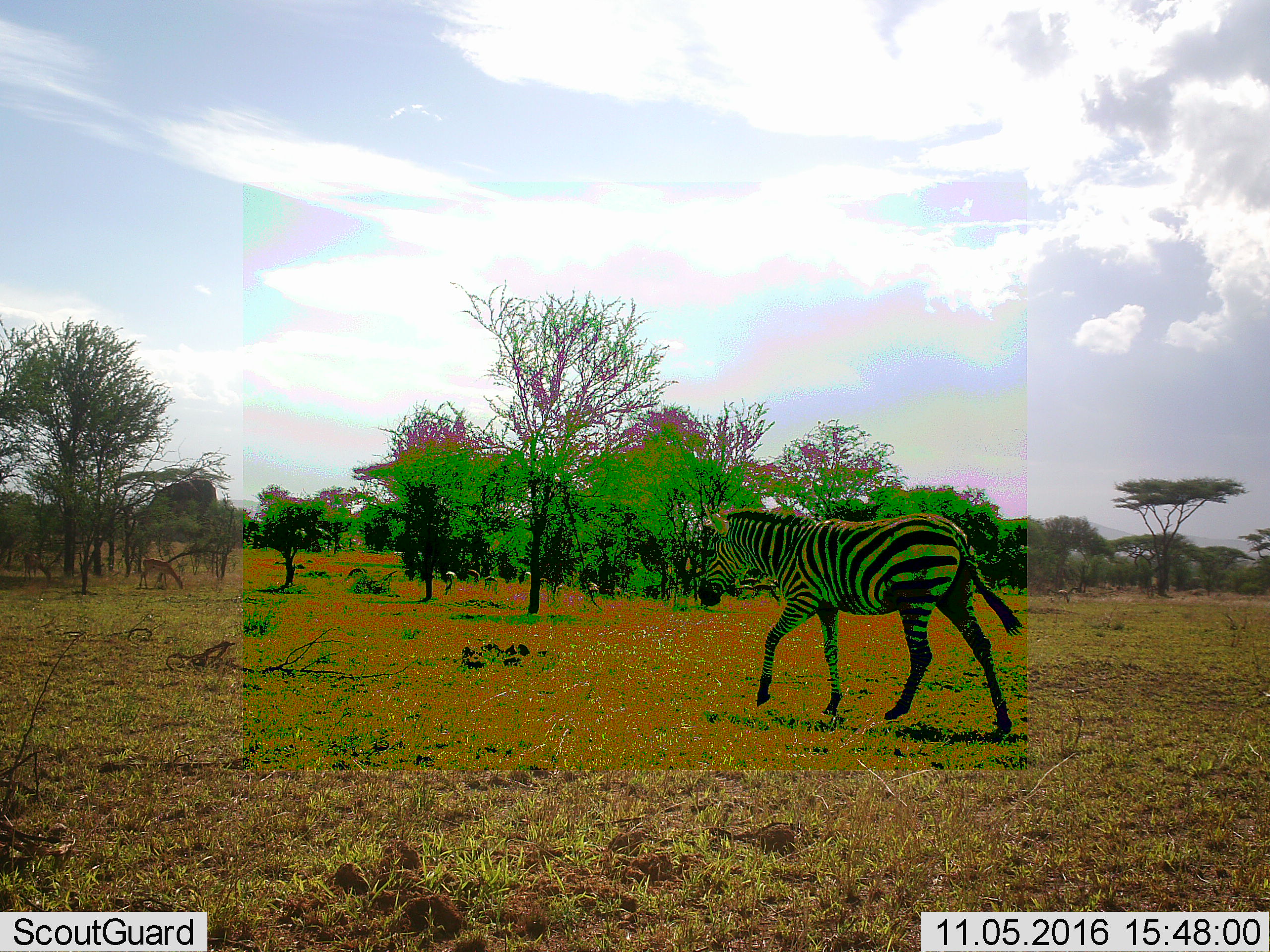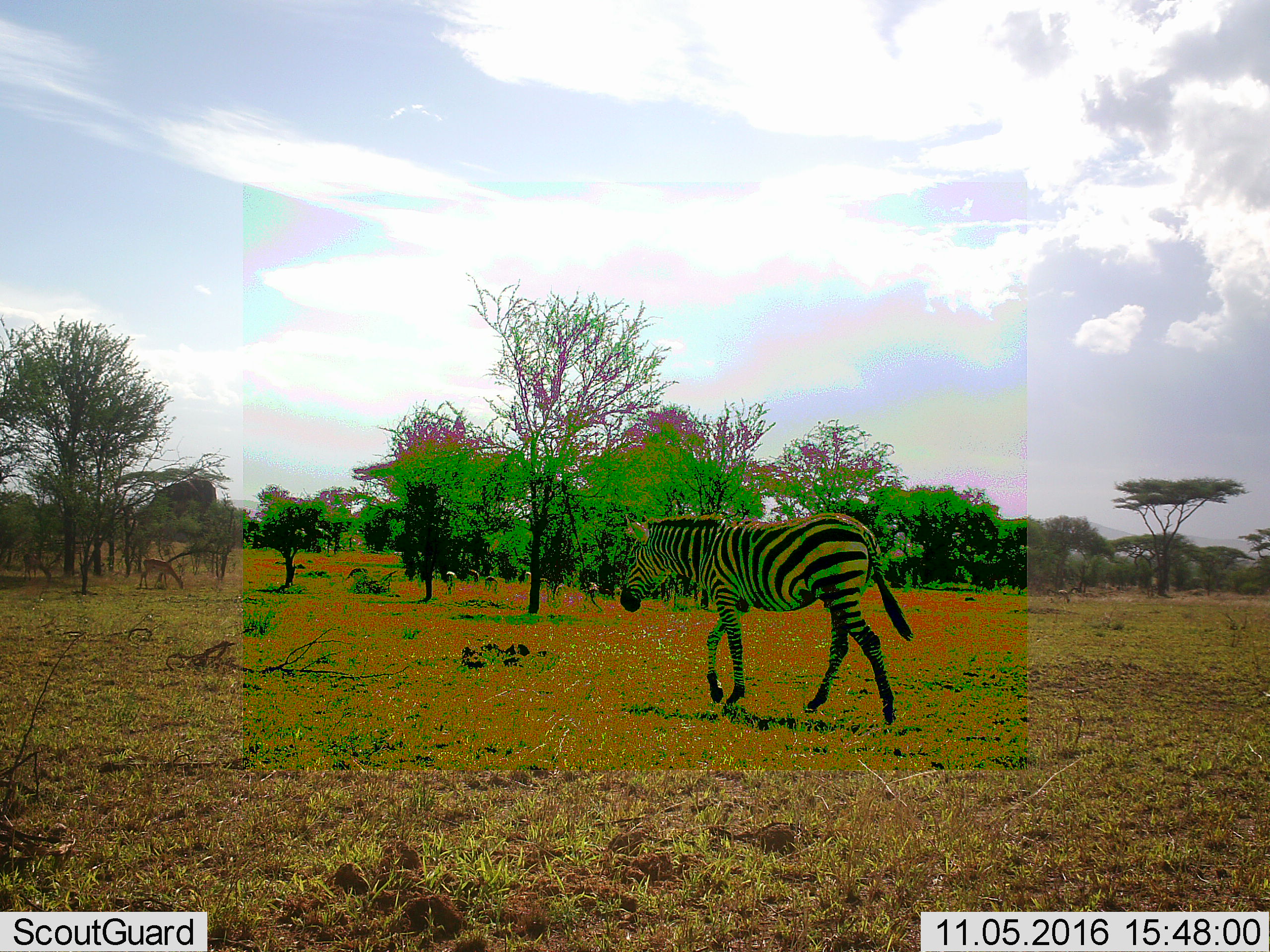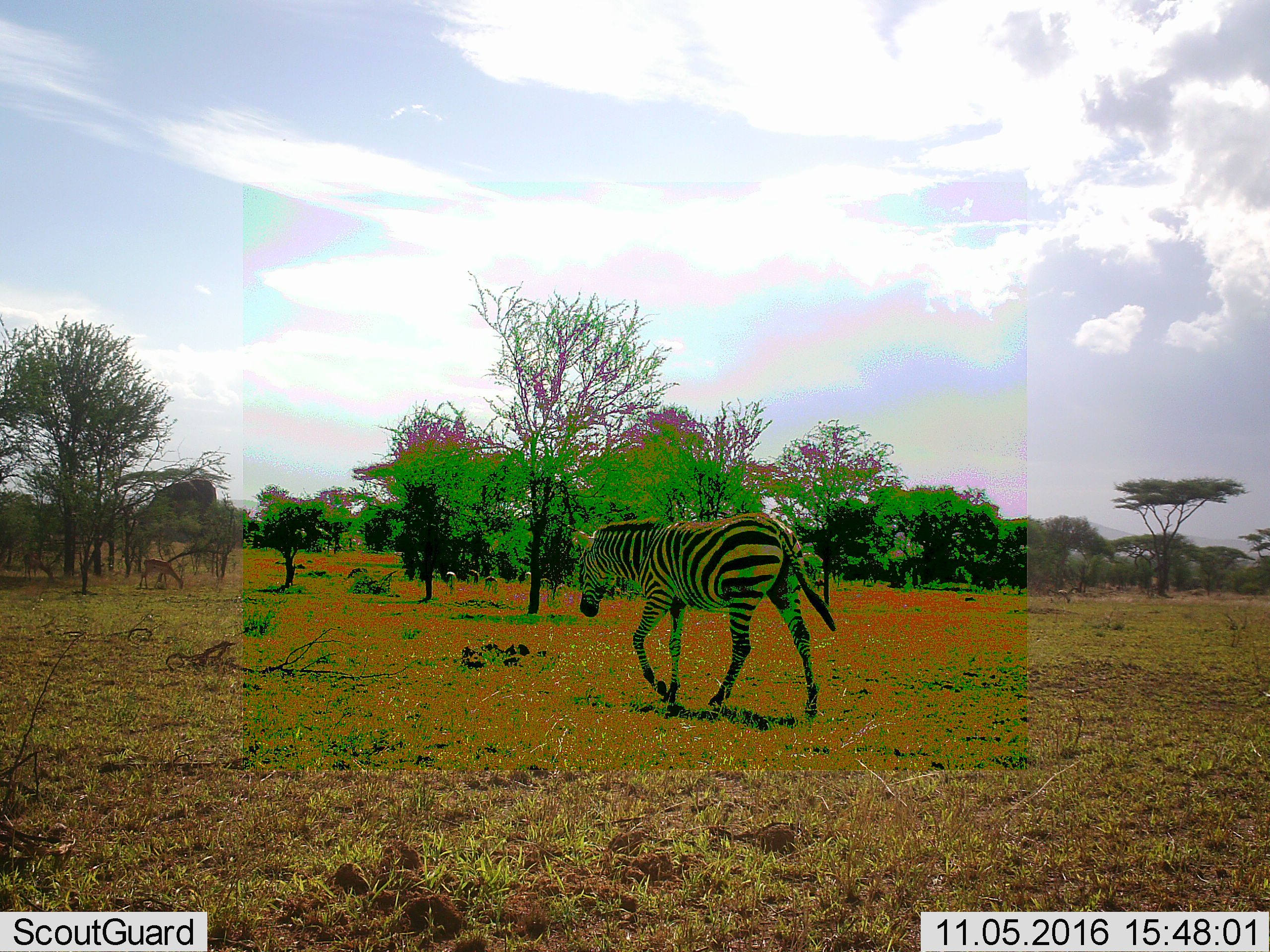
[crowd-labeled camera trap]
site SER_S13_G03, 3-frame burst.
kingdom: Animalia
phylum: Chordata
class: Mammalia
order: Perissodactyla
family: Equidae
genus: Equus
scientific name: Equus quagga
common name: plains zebra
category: zebraplains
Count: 1.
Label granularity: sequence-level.